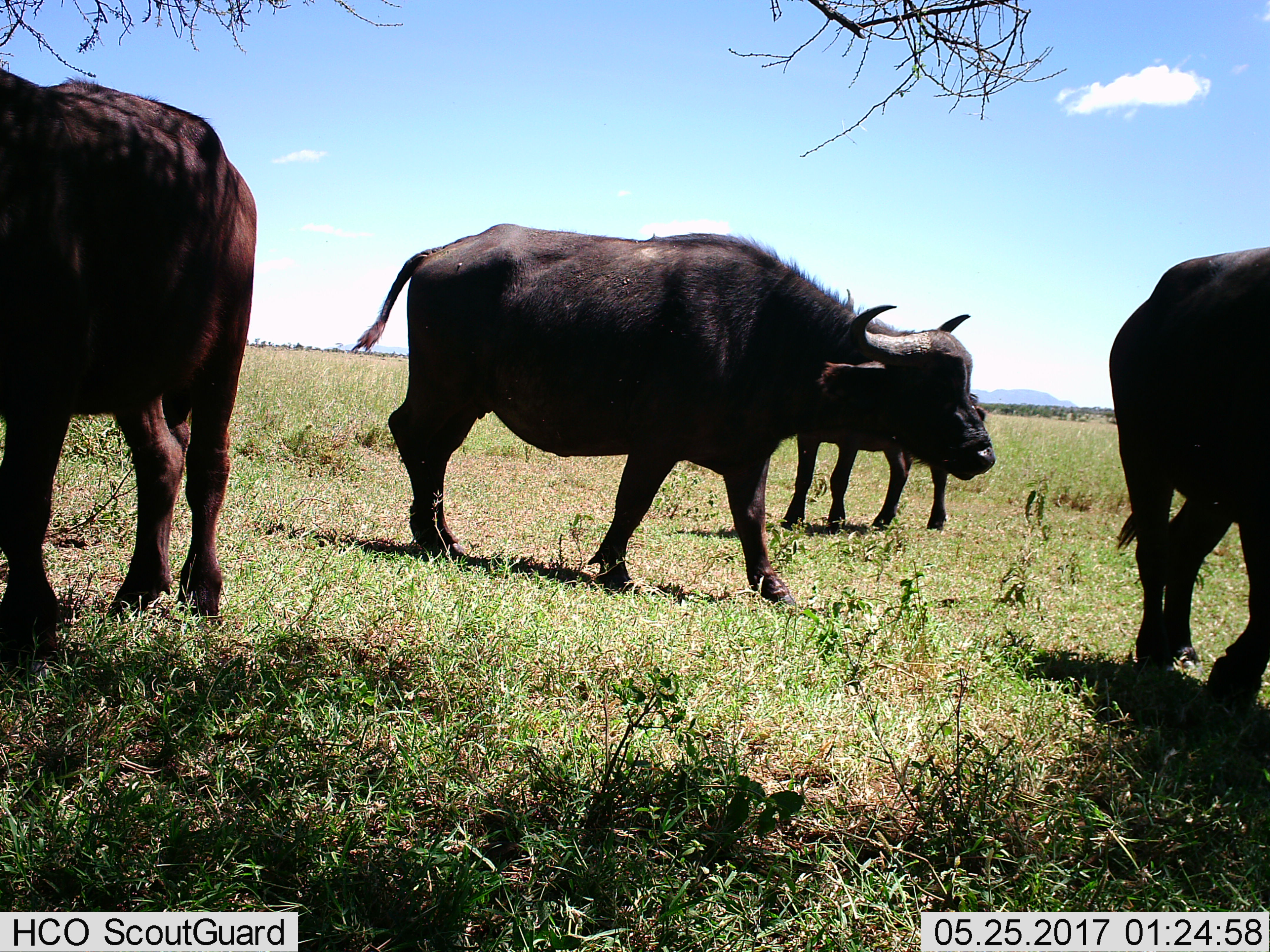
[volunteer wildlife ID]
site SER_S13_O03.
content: unidentified animal